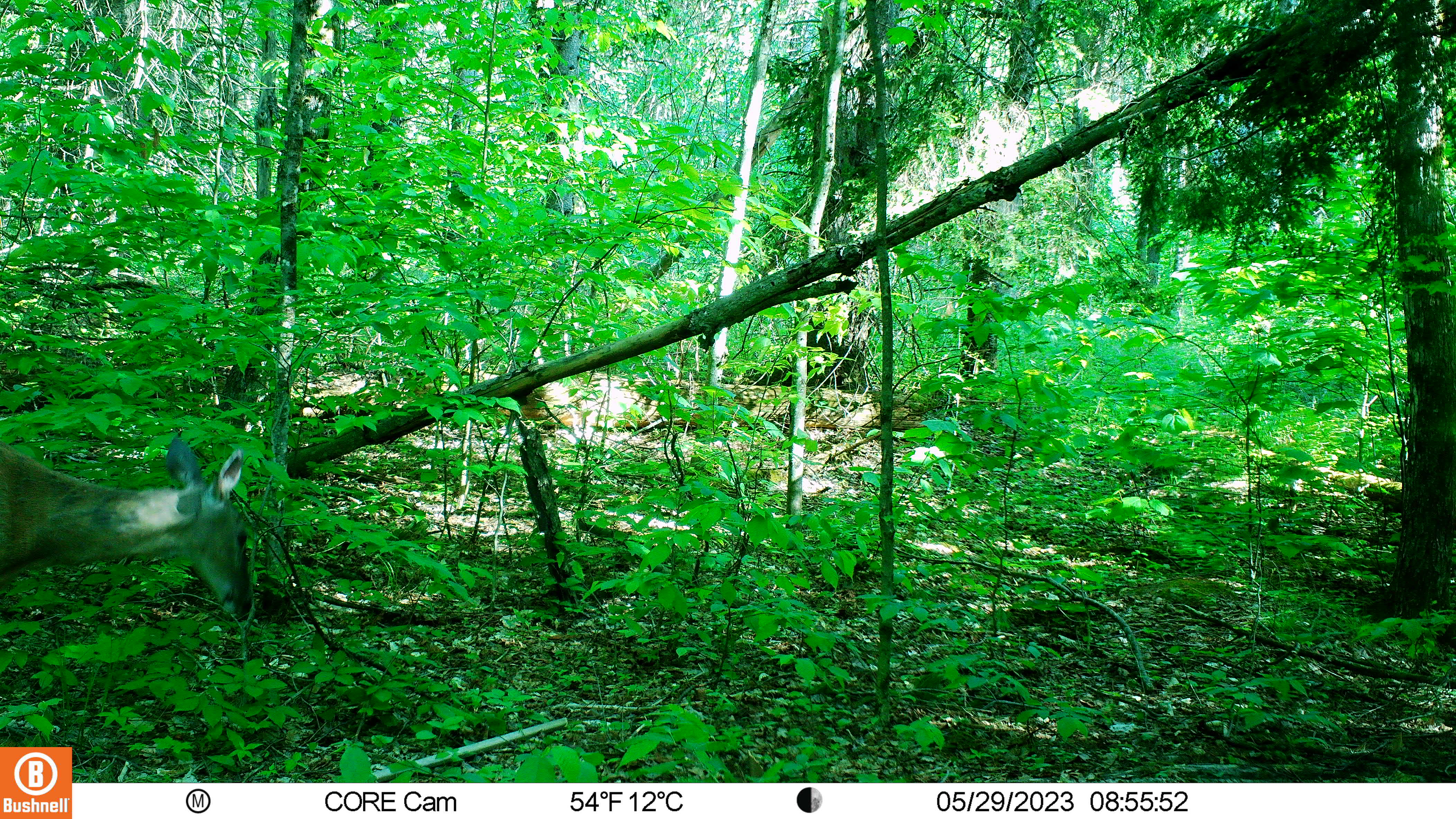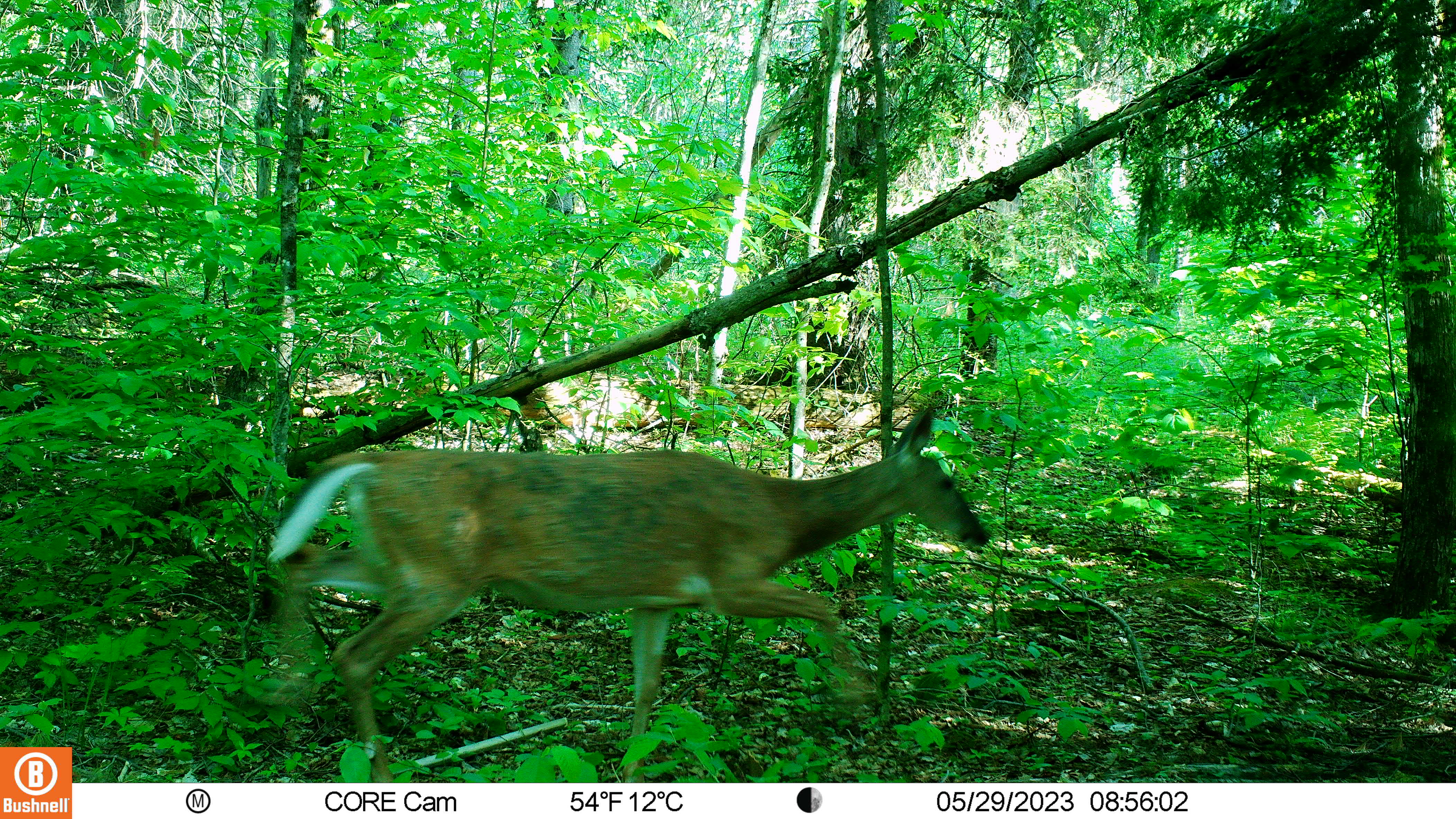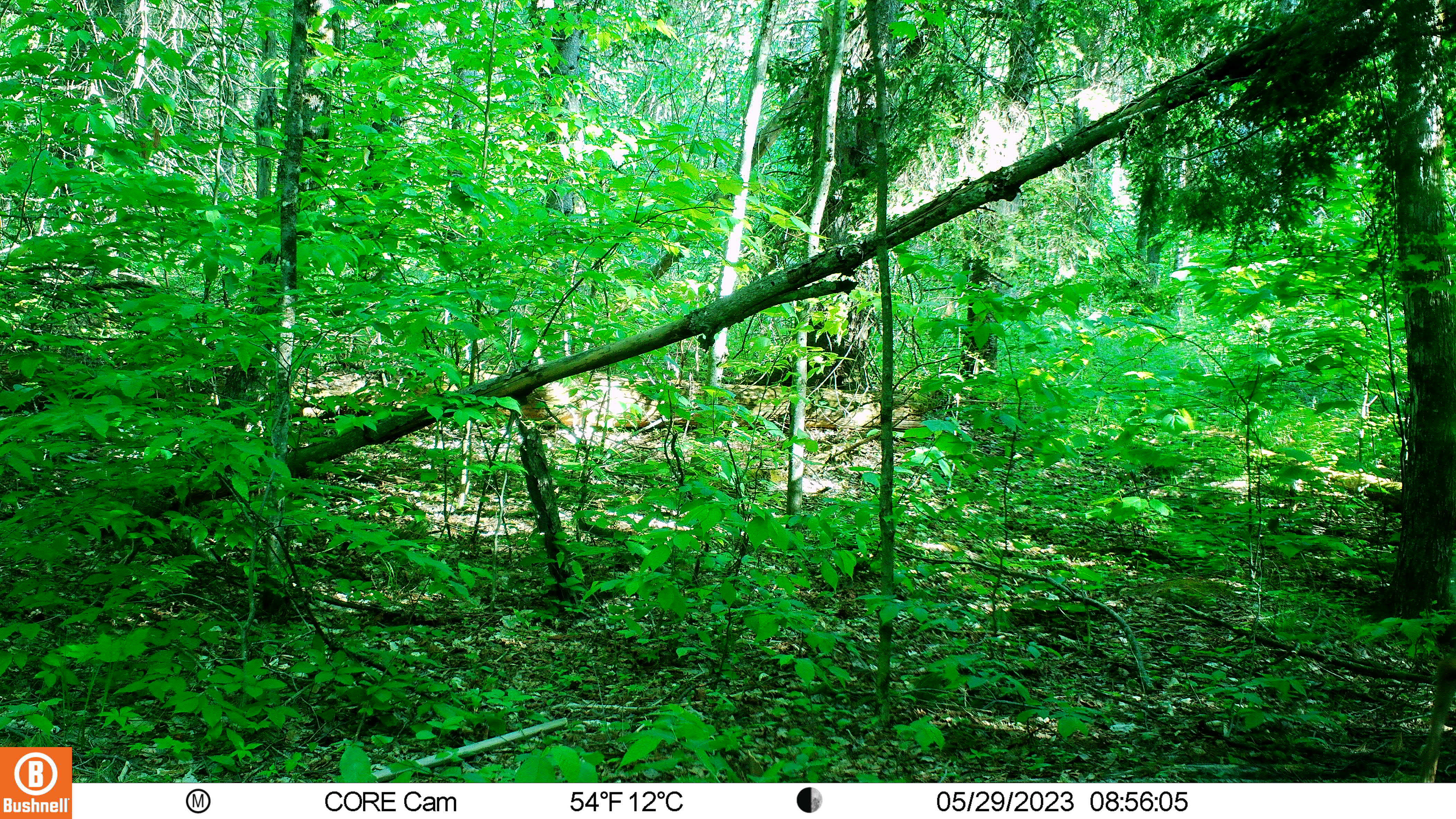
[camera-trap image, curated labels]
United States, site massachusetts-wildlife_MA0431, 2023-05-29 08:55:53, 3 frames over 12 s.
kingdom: Animalia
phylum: Chordata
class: Mammalia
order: Artiodactyla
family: Cervidae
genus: Odocoileus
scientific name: Odocoileus virginianus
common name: white-tailed deer